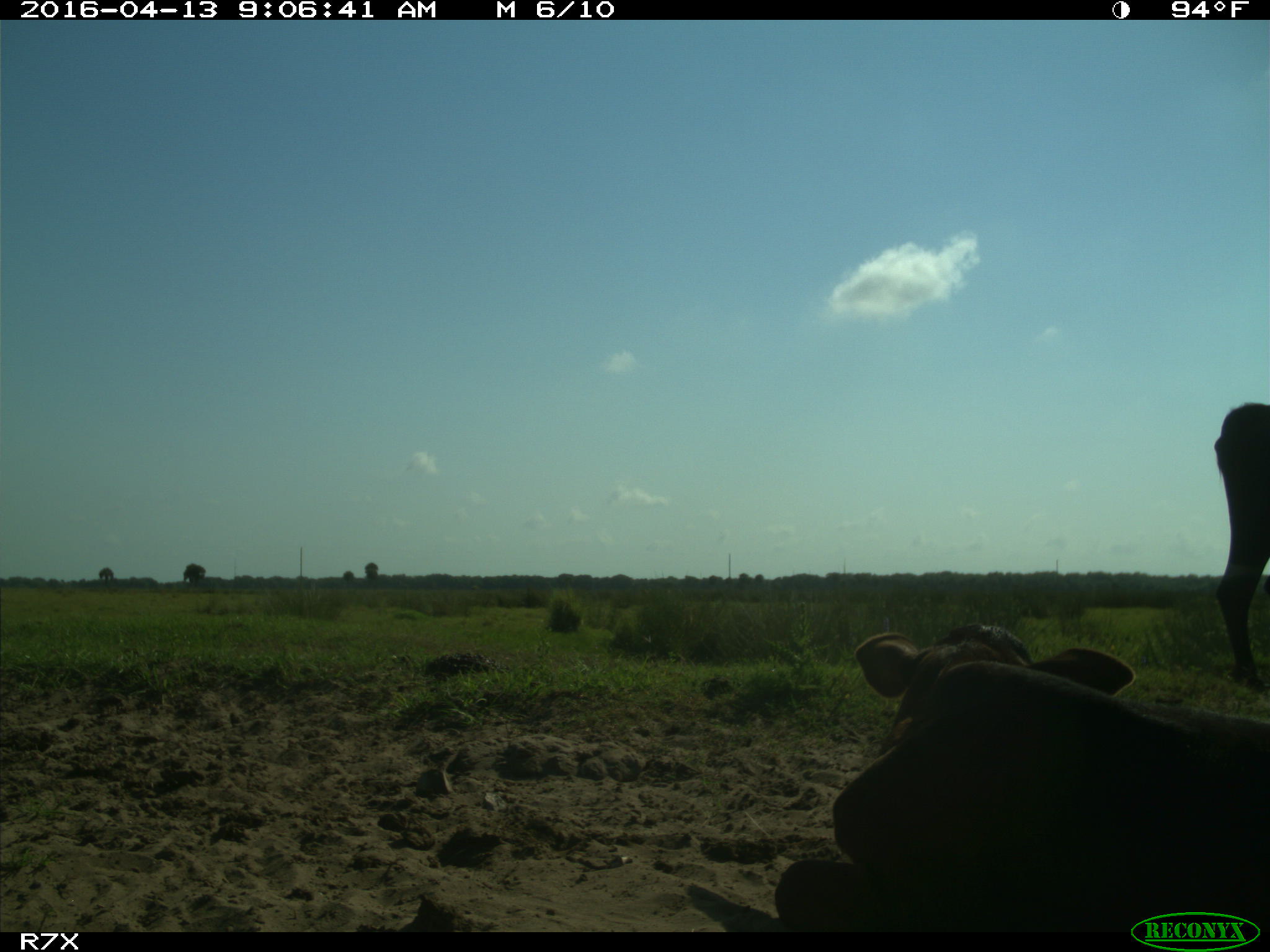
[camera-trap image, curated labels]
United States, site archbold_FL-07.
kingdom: Animalia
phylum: Chordata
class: Mammalia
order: Artiodactyla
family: Bovidae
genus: Bos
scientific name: Bos taurus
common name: domestic cow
Bos taurus (domestic cow).